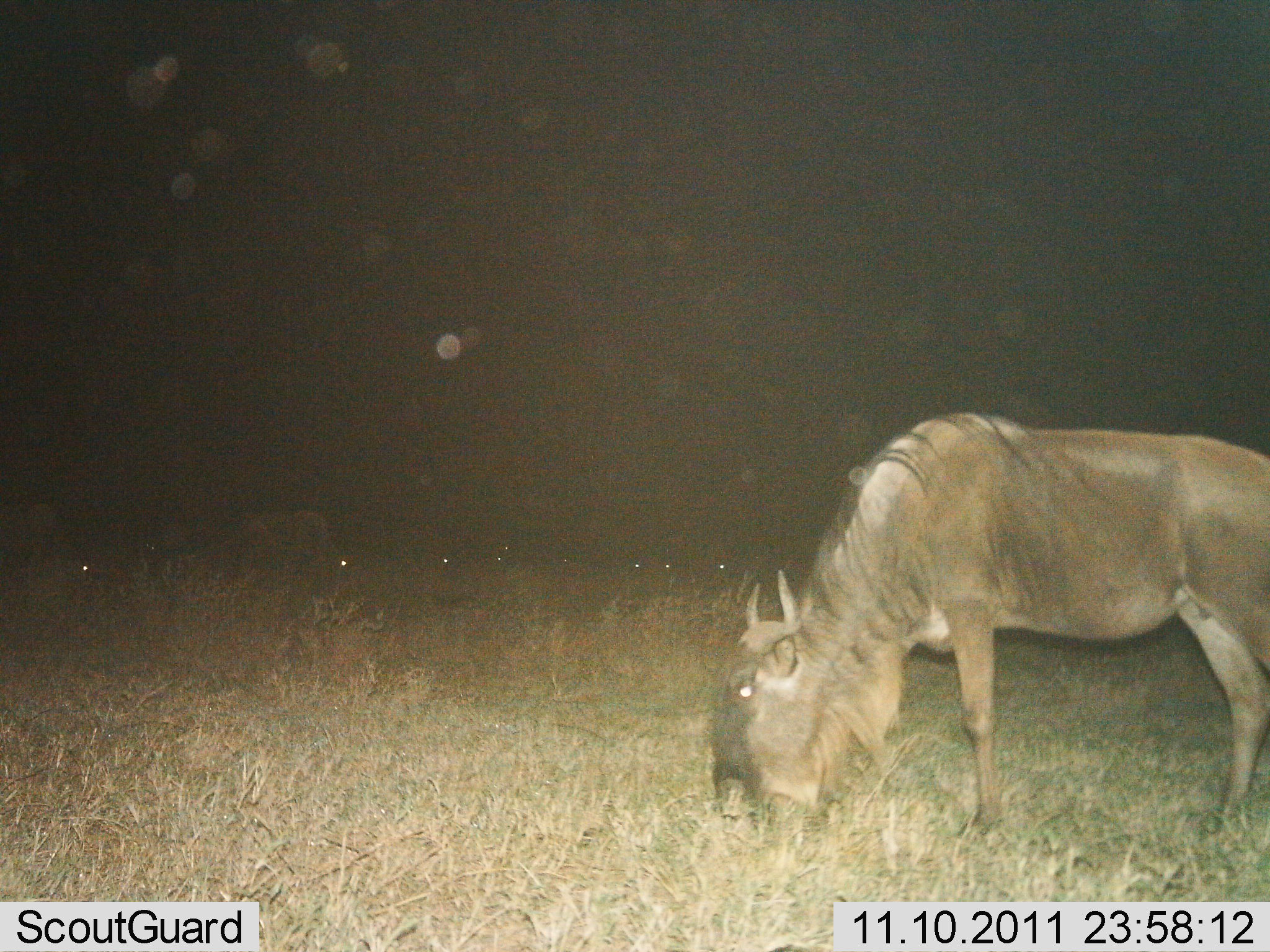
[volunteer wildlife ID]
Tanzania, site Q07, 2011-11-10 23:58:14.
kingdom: Animalia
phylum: Chordata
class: Mammalia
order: Artiodactyla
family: Bovidae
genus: Connochaetes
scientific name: Connochaetes taurinus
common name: blue wildebeest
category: wildebeest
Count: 7.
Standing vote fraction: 25%.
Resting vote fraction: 0%.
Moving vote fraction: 6%.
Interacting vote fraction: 0%.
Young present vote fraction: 0%.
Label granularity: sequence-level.